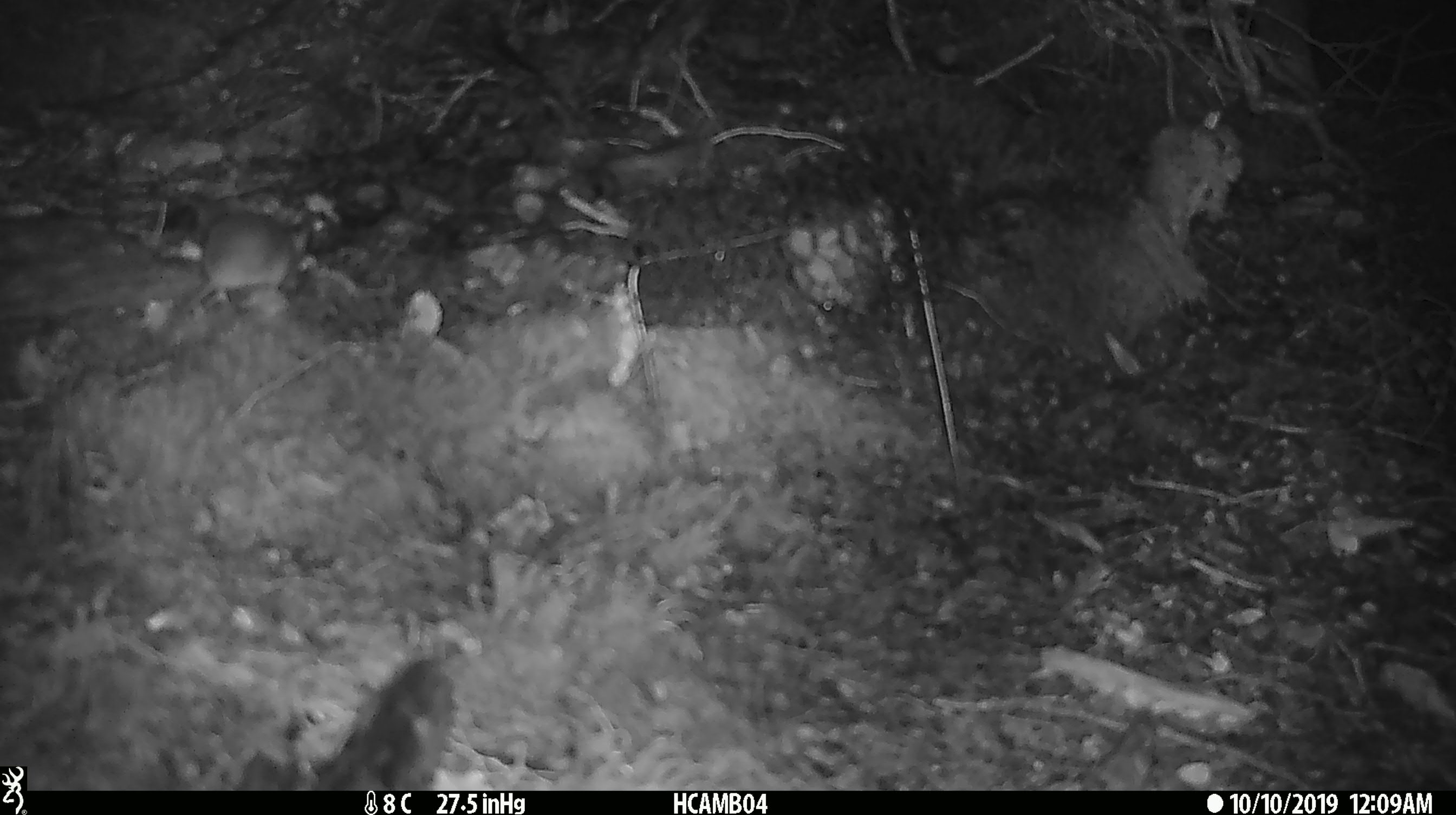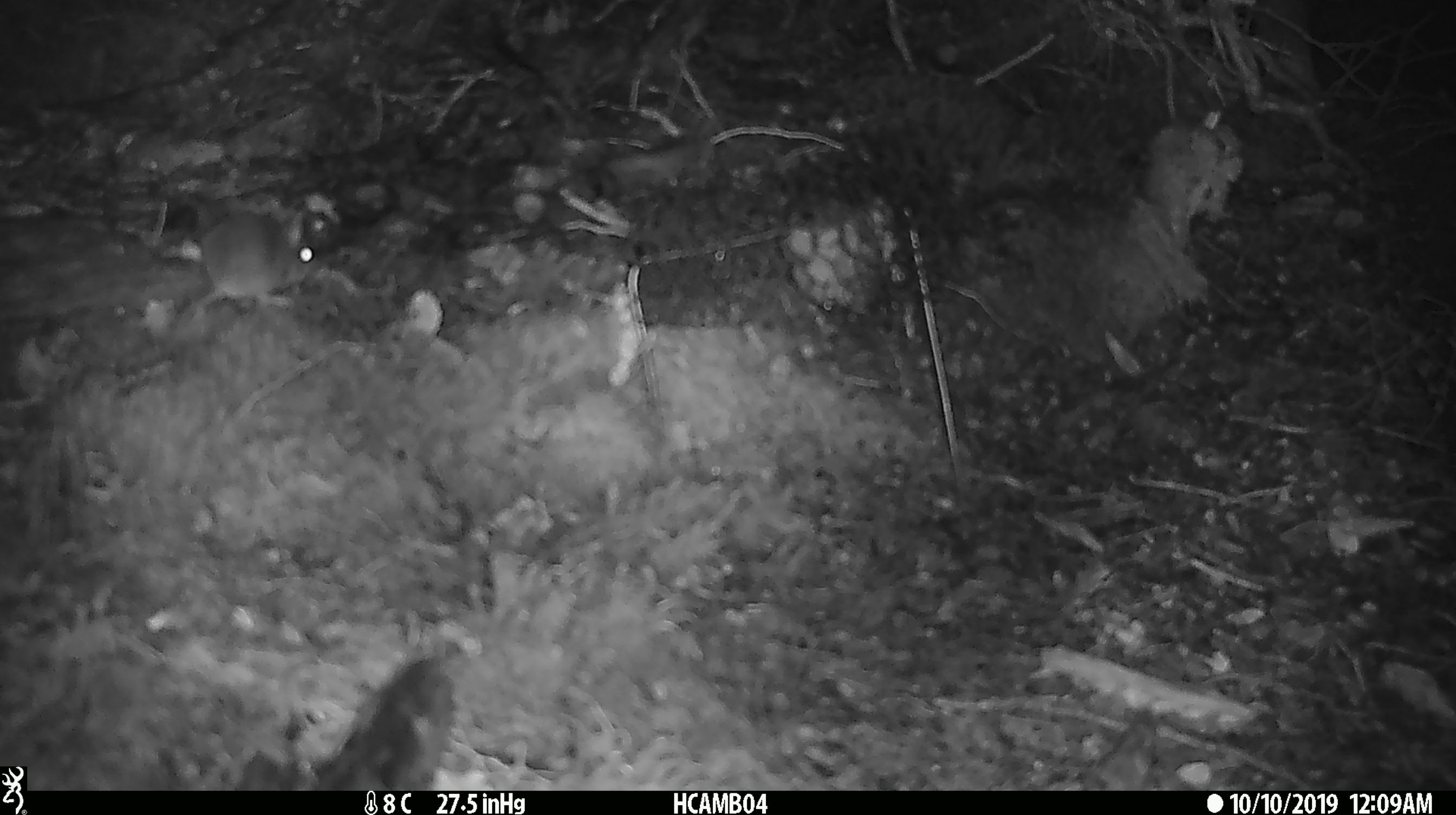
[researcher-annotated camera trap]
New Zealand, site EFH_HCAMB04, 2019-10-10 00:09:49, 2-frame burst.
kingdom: Animalia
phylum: Chordata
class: Mammalia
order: Rodentia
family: Muridae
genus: Mus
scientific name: Mus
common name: mouse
Mouse (Mus).